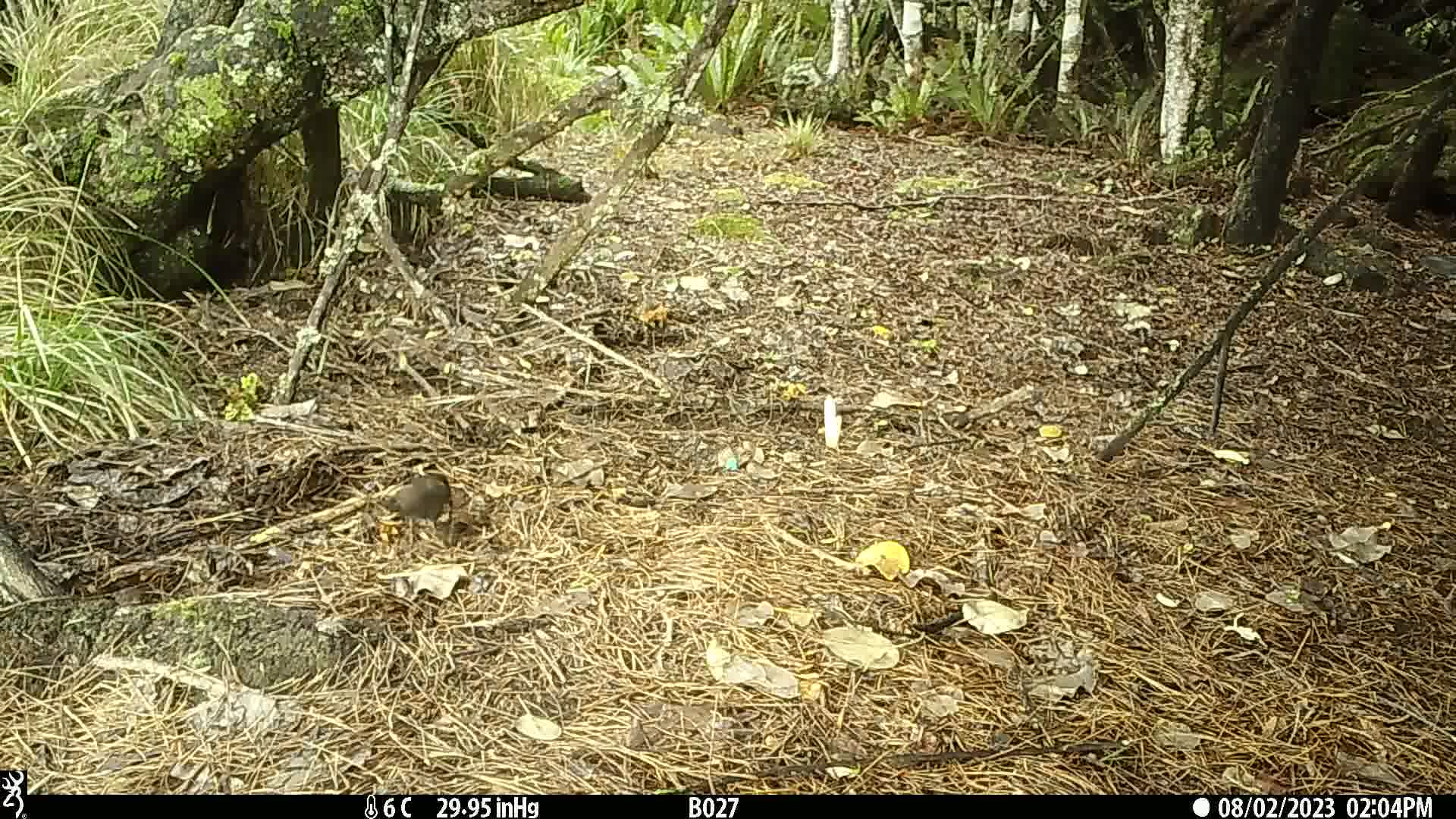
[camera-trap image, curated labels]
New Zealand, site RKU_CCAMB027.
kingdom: Animalia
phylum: Chordata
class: Aves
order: Passeriformes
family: Turdidae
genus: Turdus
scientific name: Turdus merula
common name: eurasian blackbird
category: blackbird